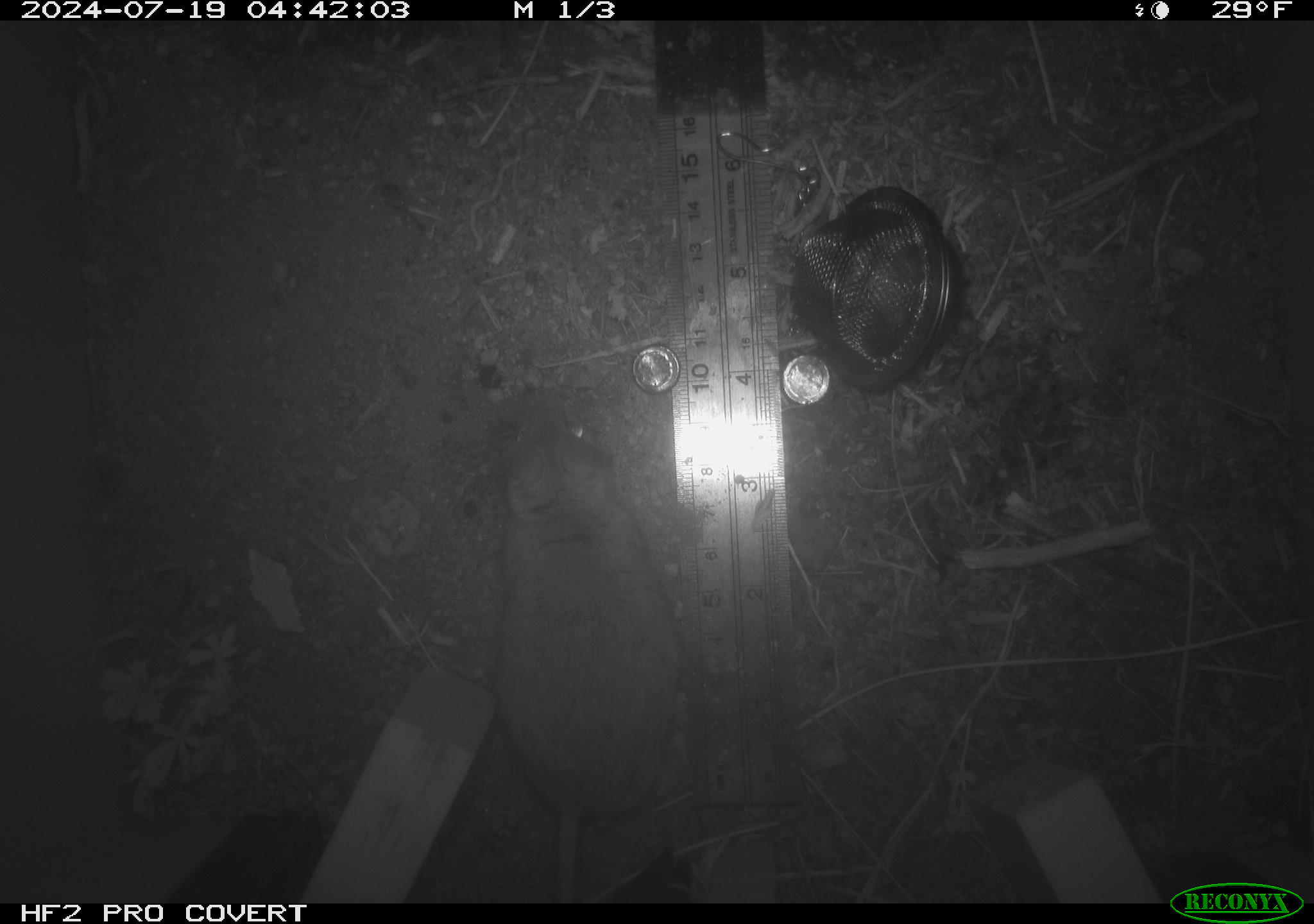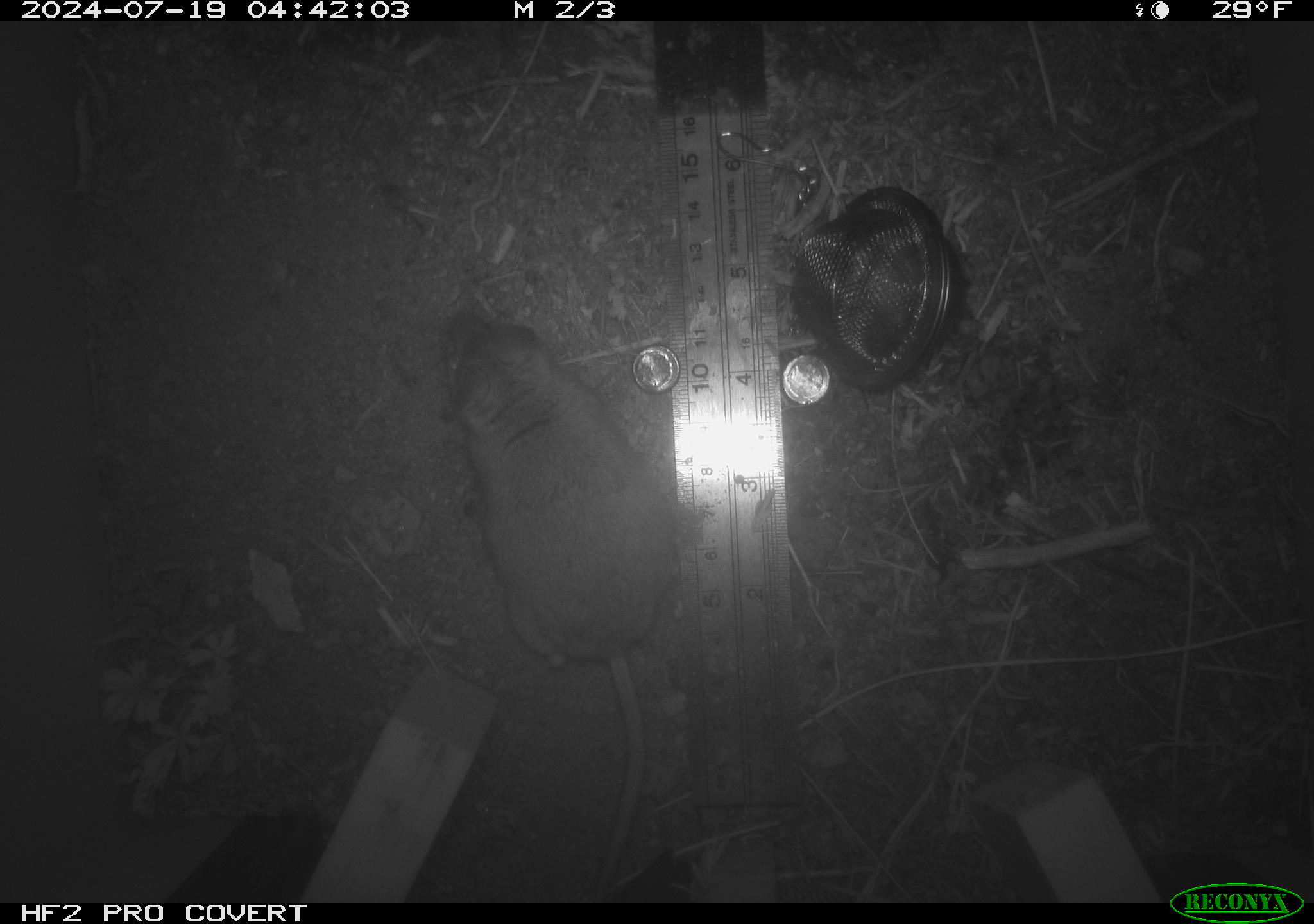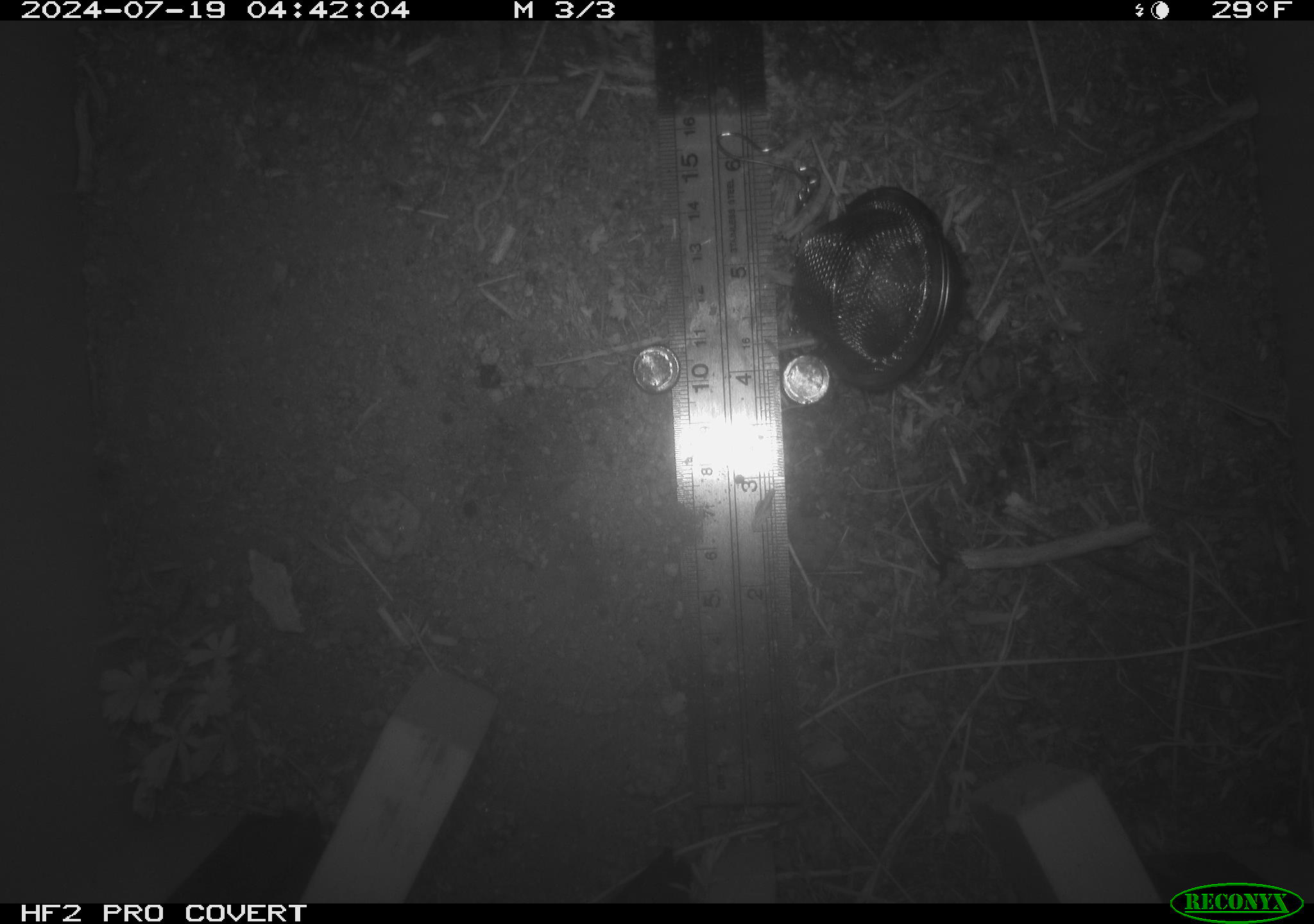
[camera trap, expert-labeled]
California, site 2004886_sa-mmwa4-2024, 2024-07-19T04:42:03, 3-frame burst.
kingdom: Animalia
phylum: Chordata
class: Mammalia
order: Rodentia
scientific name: Rodentia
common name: mouse species